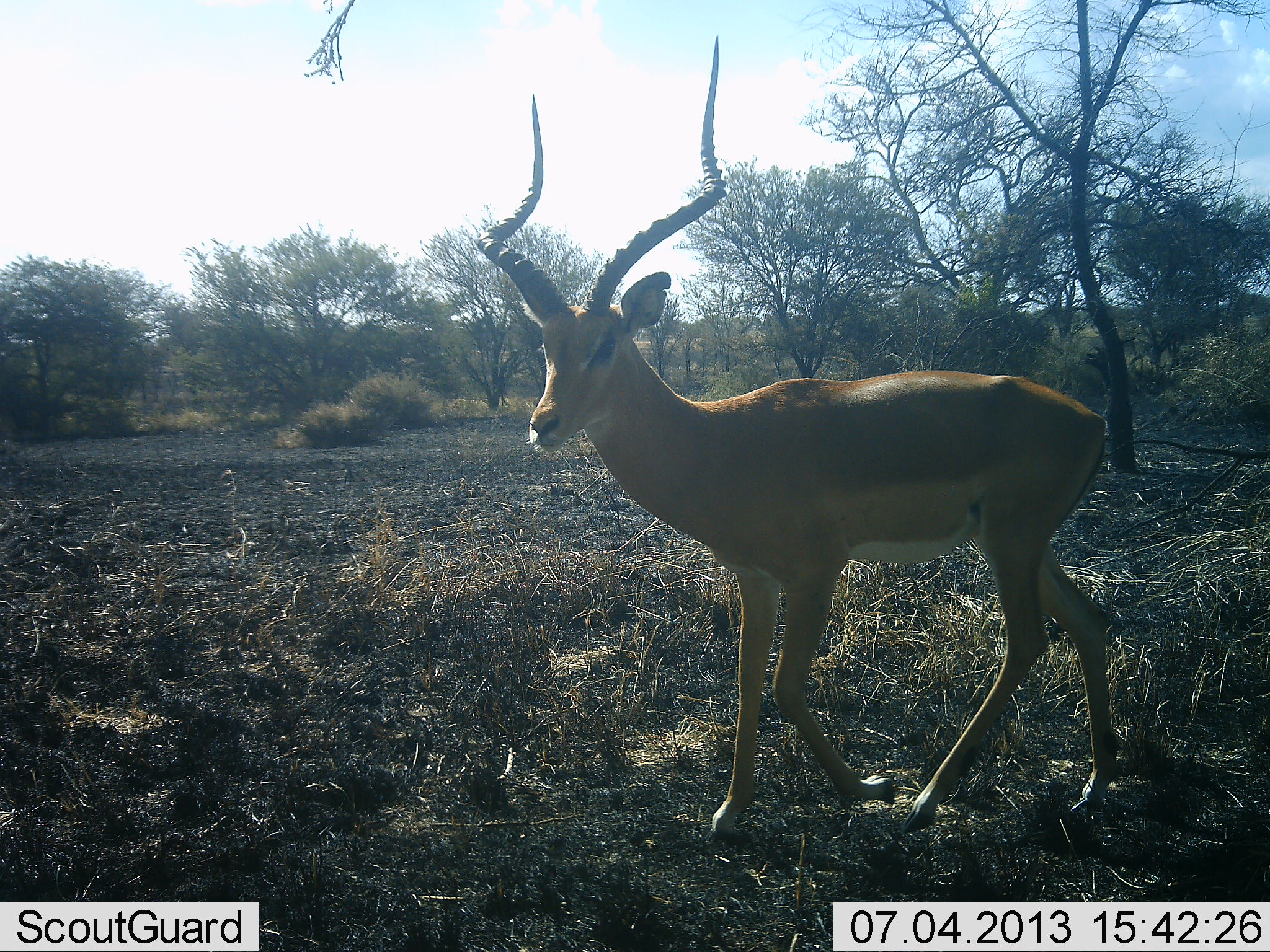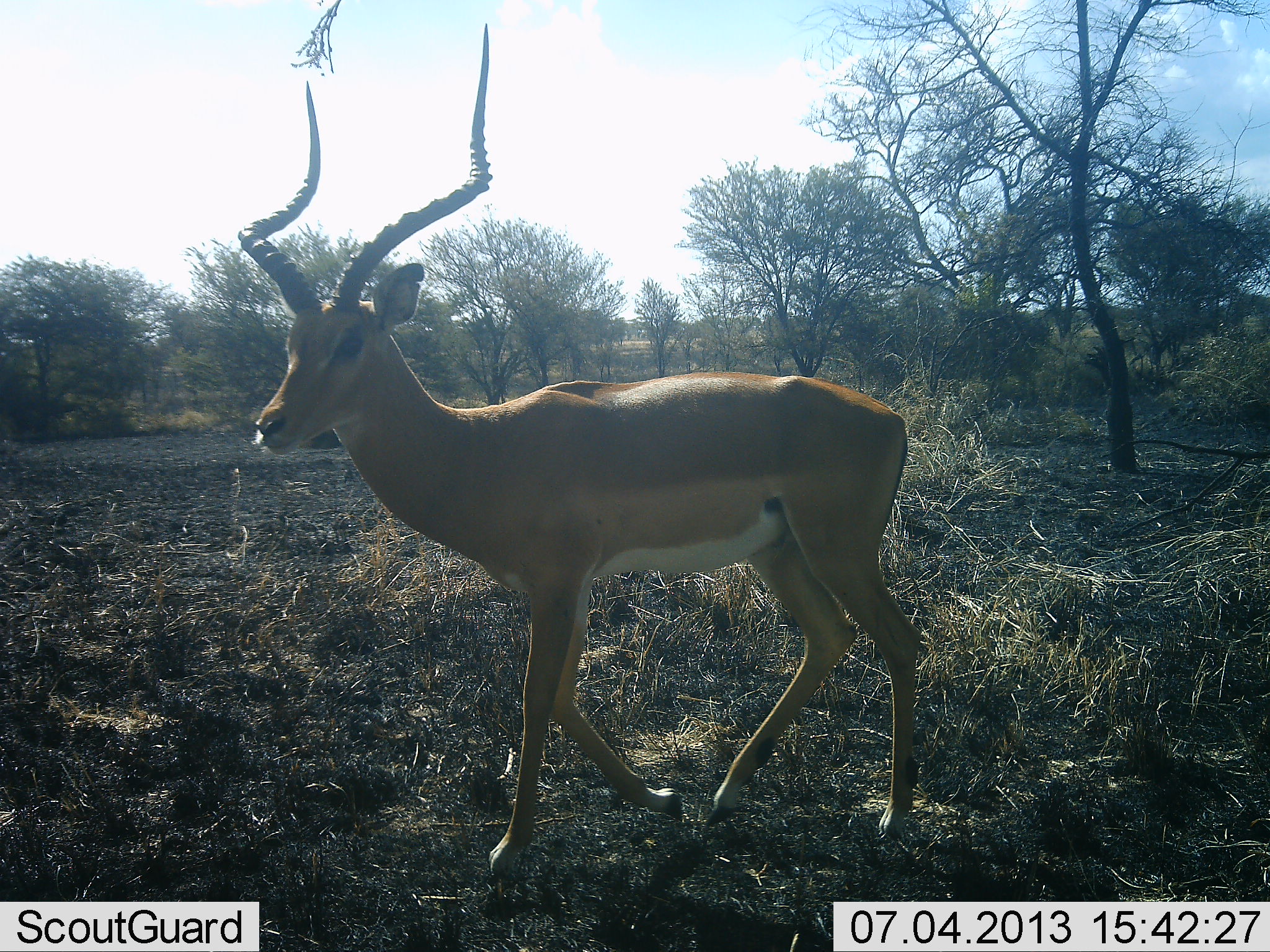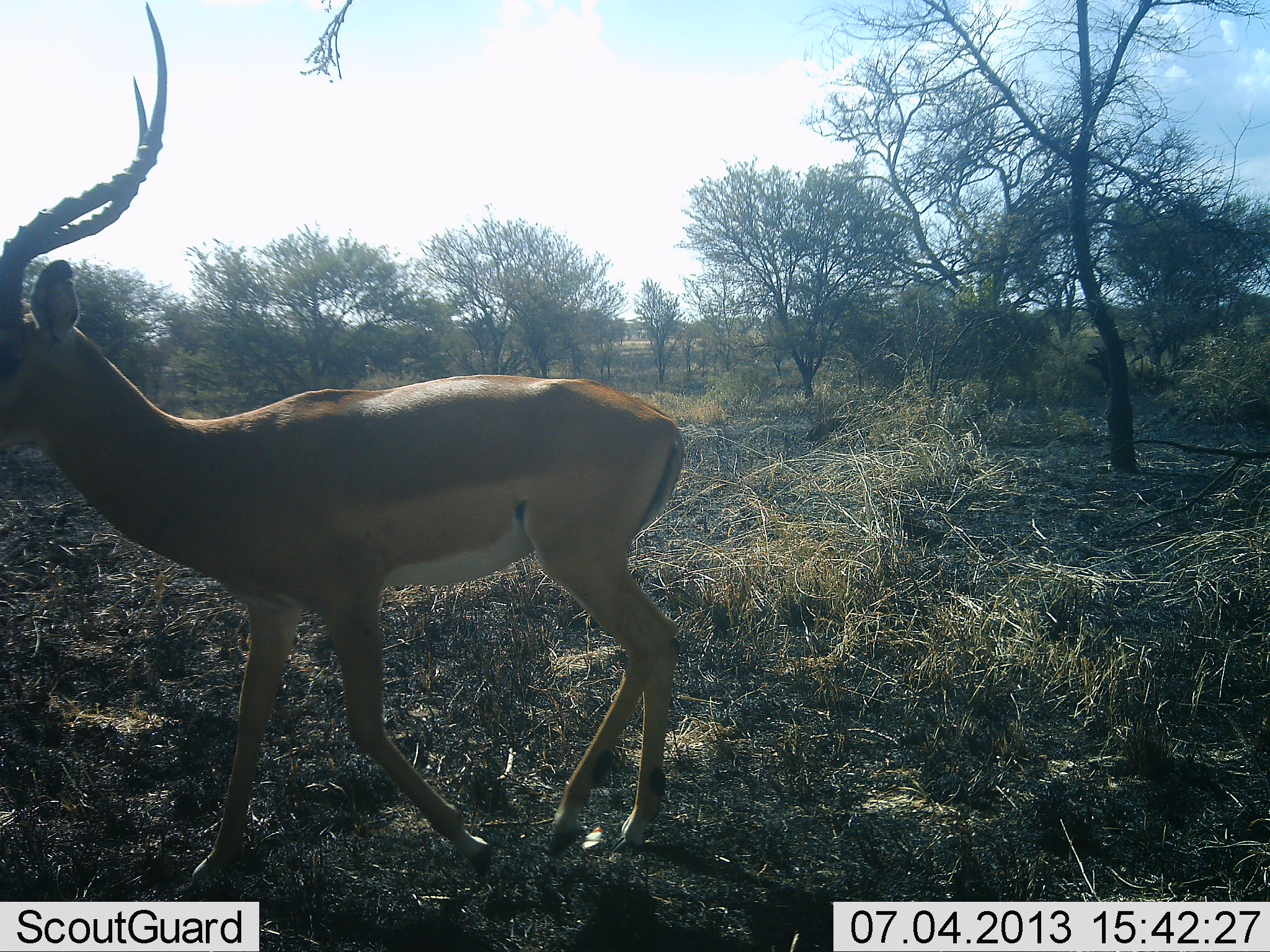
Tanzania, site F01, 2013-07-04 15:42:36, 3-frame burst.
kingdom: Animalia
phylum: Chordata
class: Mammalia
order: Artiodactyla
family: Bovidae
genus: Aepyceros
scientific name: Aepyceros melampus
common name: impala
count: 1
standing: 8%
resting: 0%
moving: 92%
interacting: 0%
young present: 0%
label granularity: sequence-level